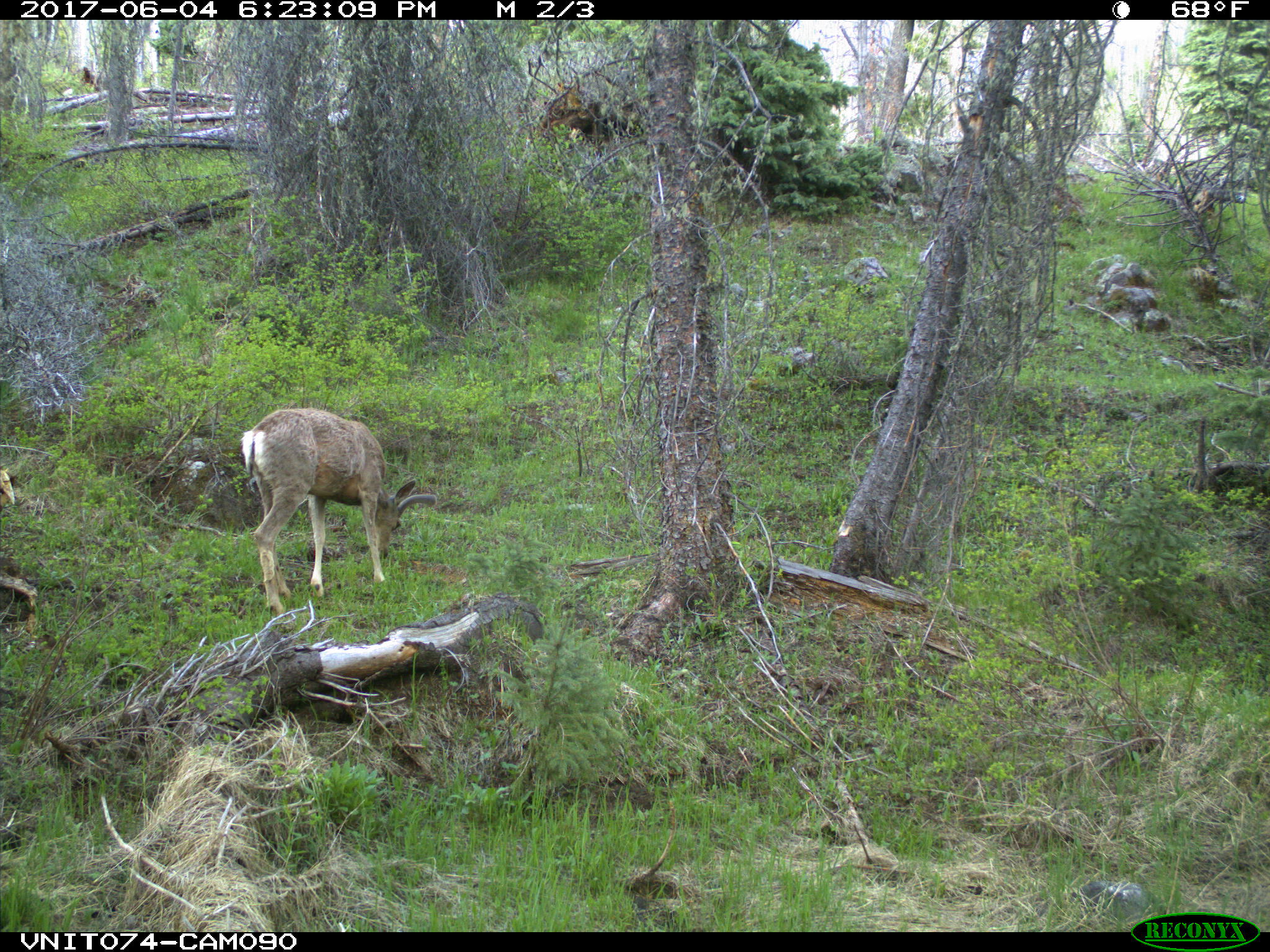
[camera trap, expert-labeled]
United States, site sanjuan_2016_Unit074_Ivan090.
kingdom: Animalia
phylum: Chordata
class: Mammalia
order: Artiodactyla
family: Cervidae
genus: Odocoileus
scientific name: Odocoileus hemionus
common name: mule deer